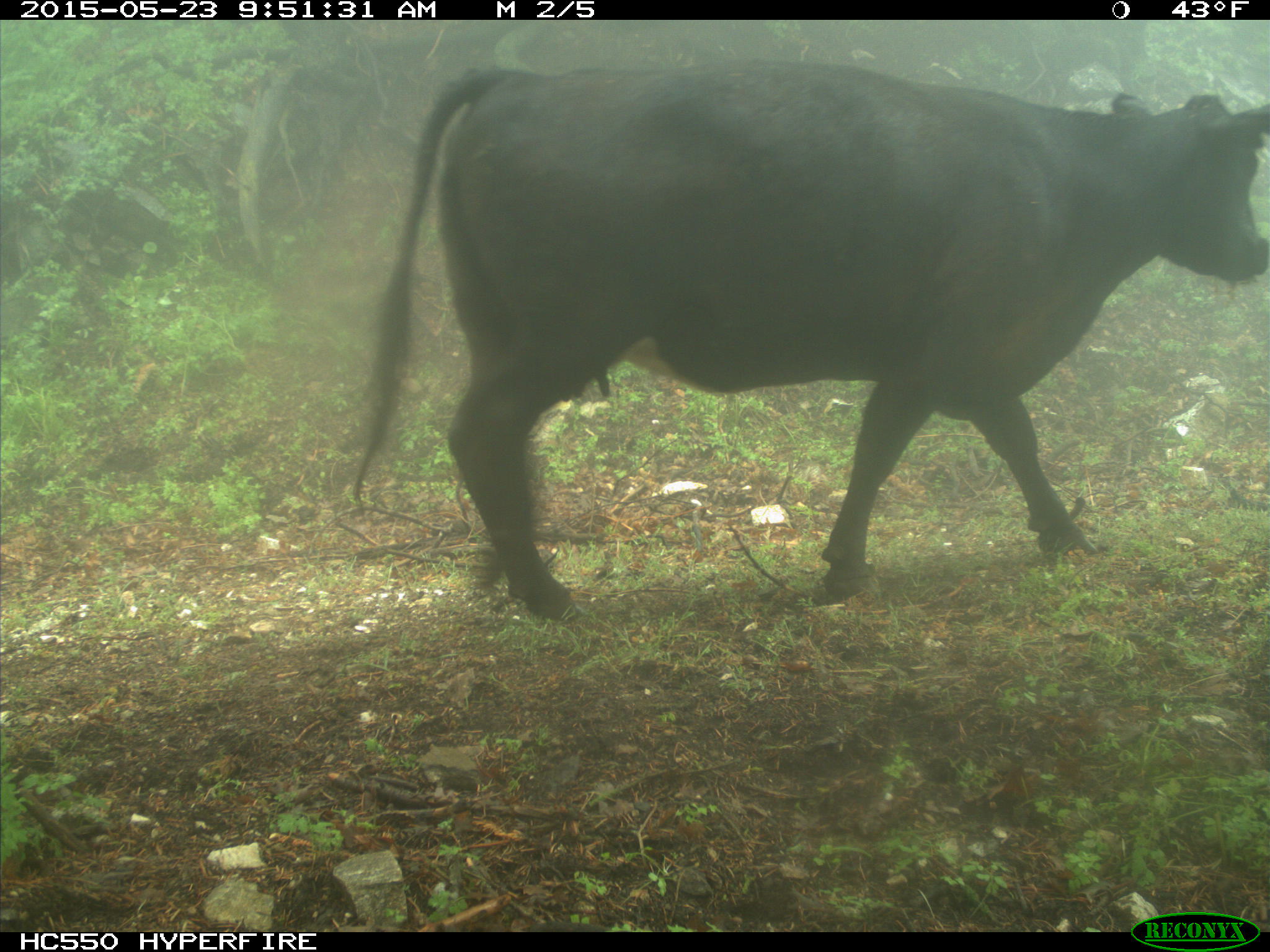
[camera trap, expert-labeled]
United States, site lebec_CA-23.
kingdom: Animalia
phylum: Chordata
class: Mammalia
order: Artiodactyla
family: Bovidae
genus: Bos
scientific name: Bos taurus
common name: domestic cow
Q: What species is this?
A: Bos taurus (domestic cow).